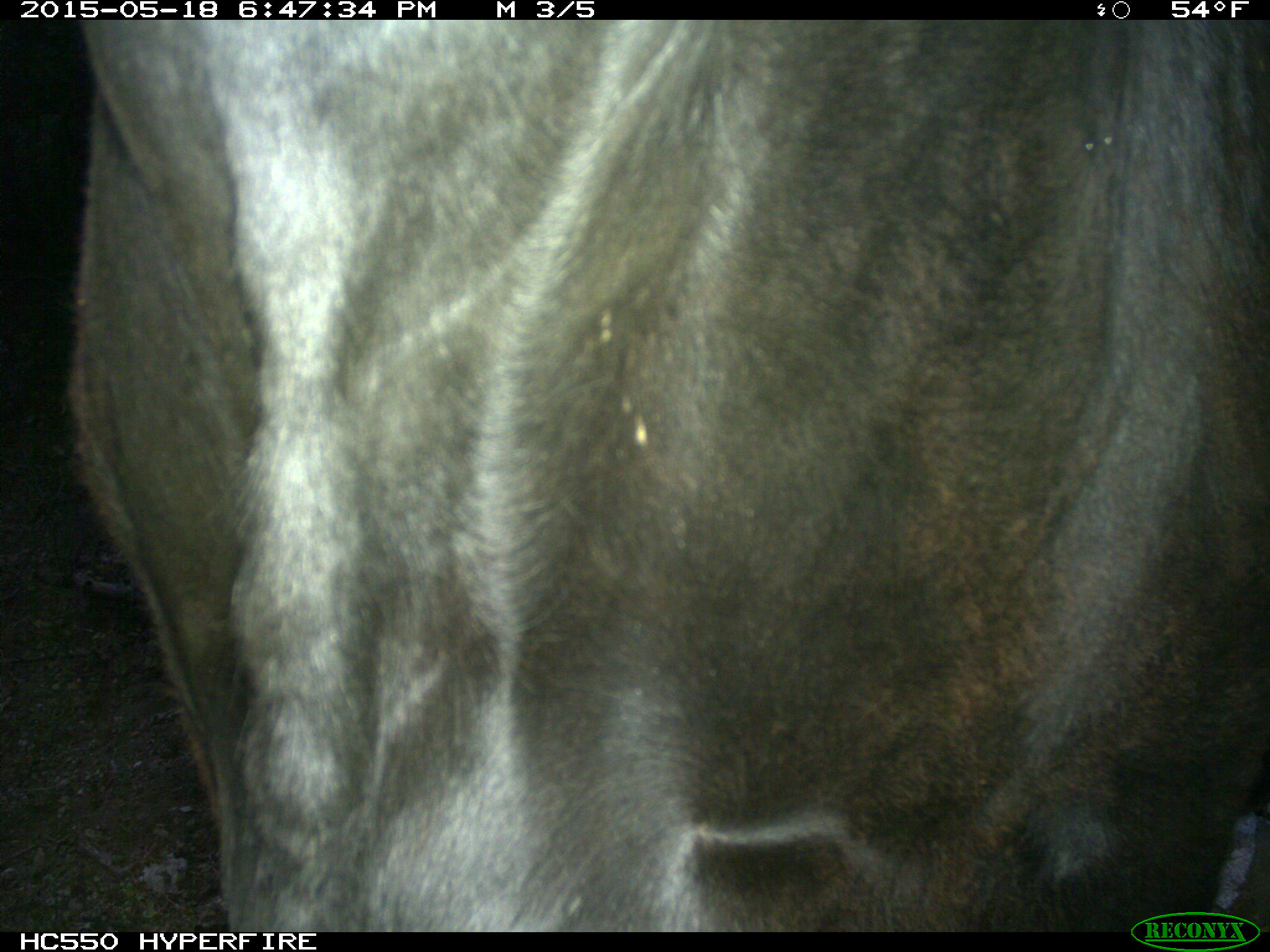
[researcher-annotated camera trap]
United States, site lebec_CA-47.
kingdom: Animalia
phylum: Chordata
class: Mammalia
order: Artiodactyla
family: Bovidae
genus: Bos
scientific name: Bos taurus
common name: domestic cow